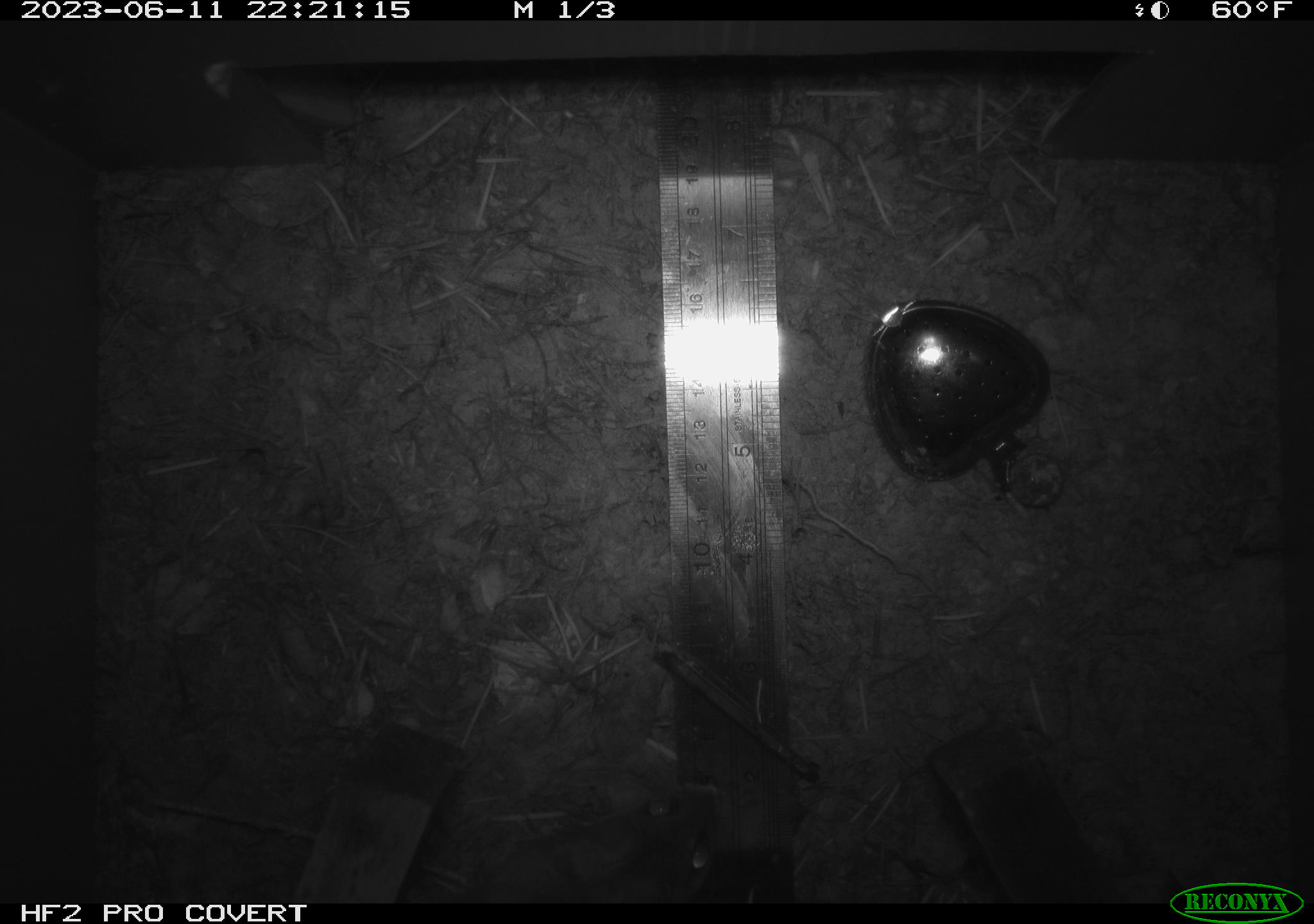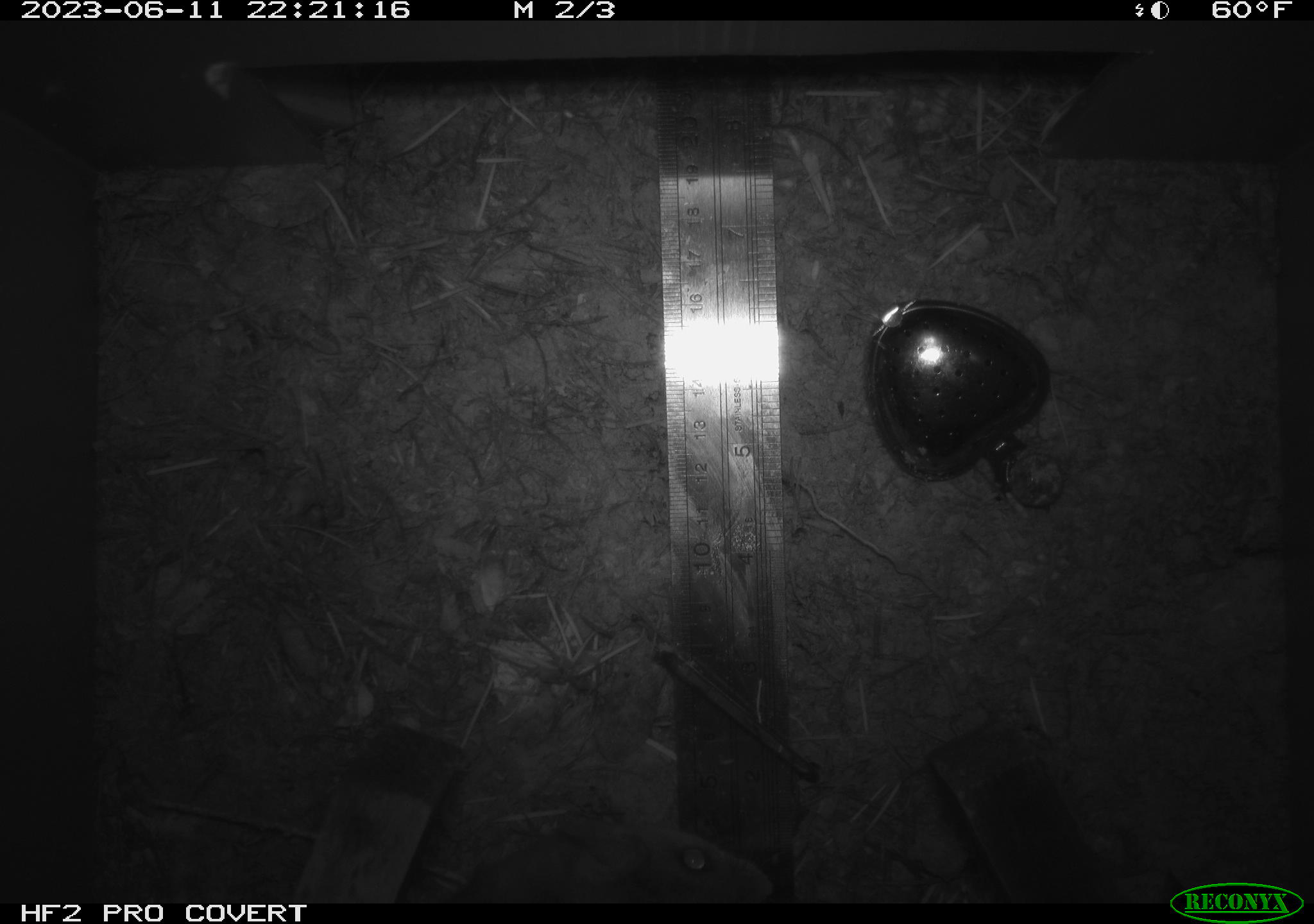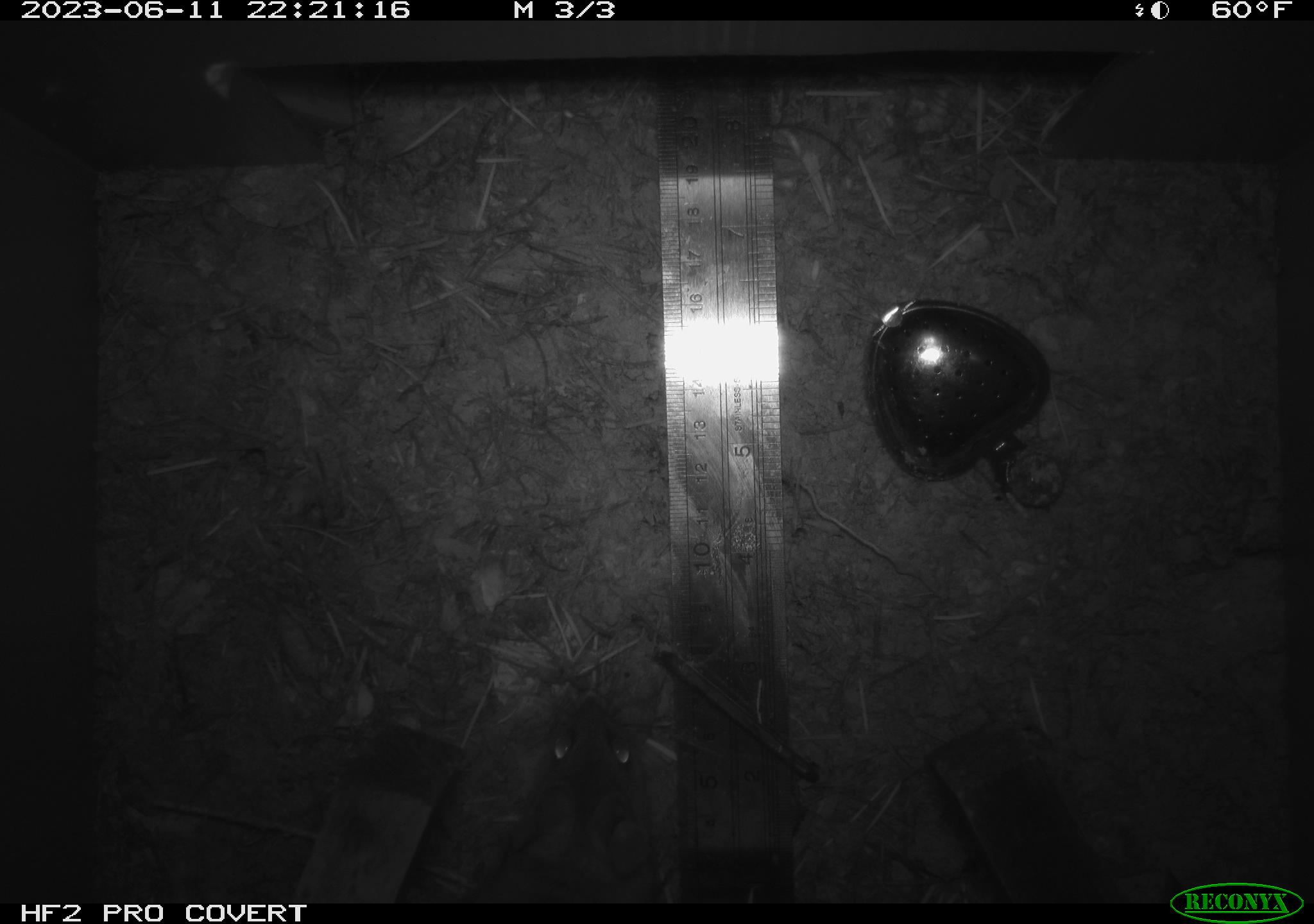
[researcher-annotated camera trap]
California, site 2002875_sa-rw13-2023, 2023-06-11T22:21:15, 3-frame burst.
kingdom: Animalia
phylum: Chordata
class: Mammalia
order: Rodentia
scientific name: Rodentia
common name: mouse species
Mouse species (Rodentia).